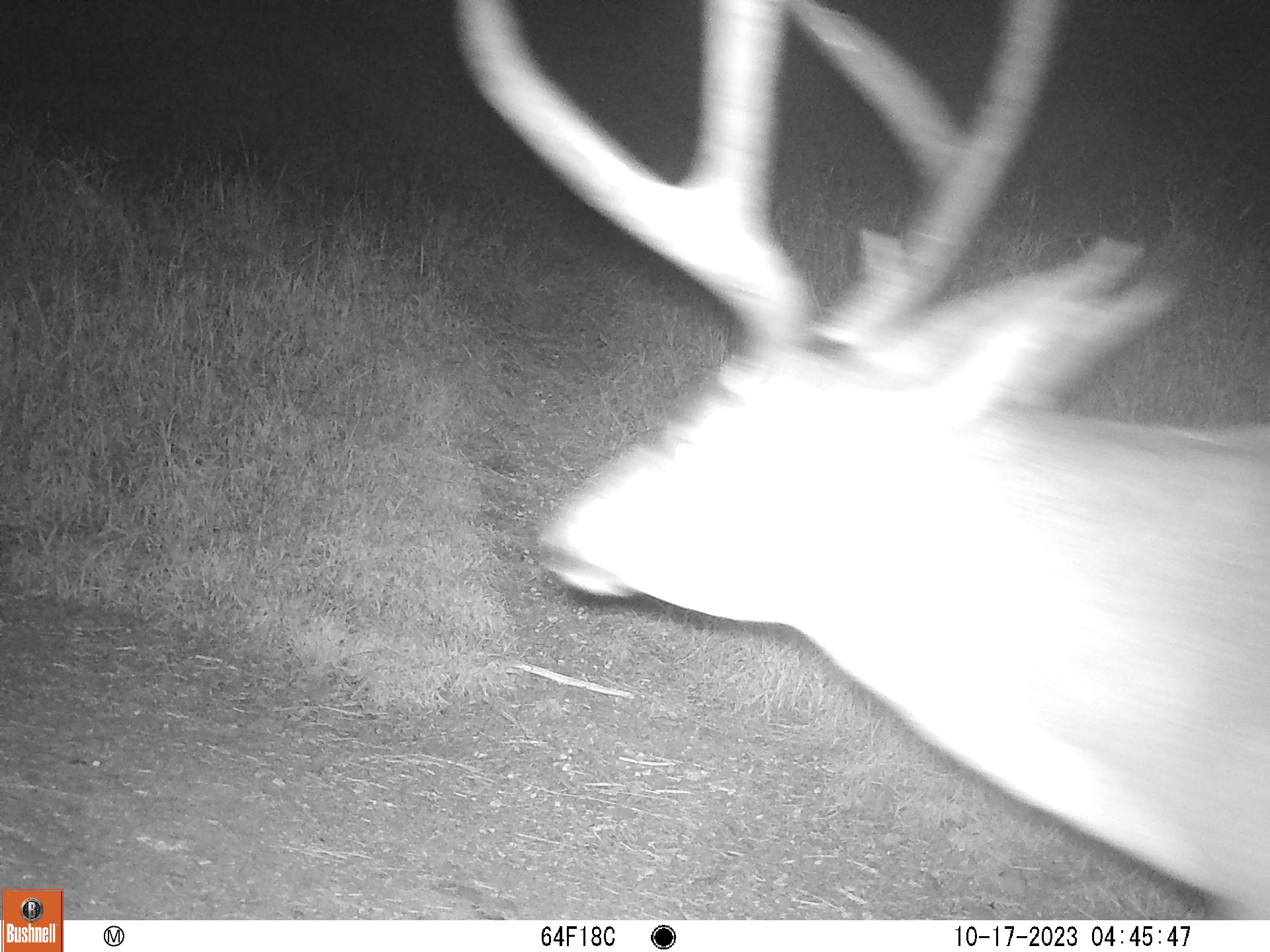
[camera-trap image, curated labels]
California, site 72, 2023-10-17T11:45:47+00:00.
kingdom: Animalia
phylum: Chordata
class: Mammalia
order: Artiodactyla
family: Cervidae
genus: Odocoileus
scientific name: Odocoileus hemionus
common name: mule deer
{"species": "mule deer (Odocoileus hemionus)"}